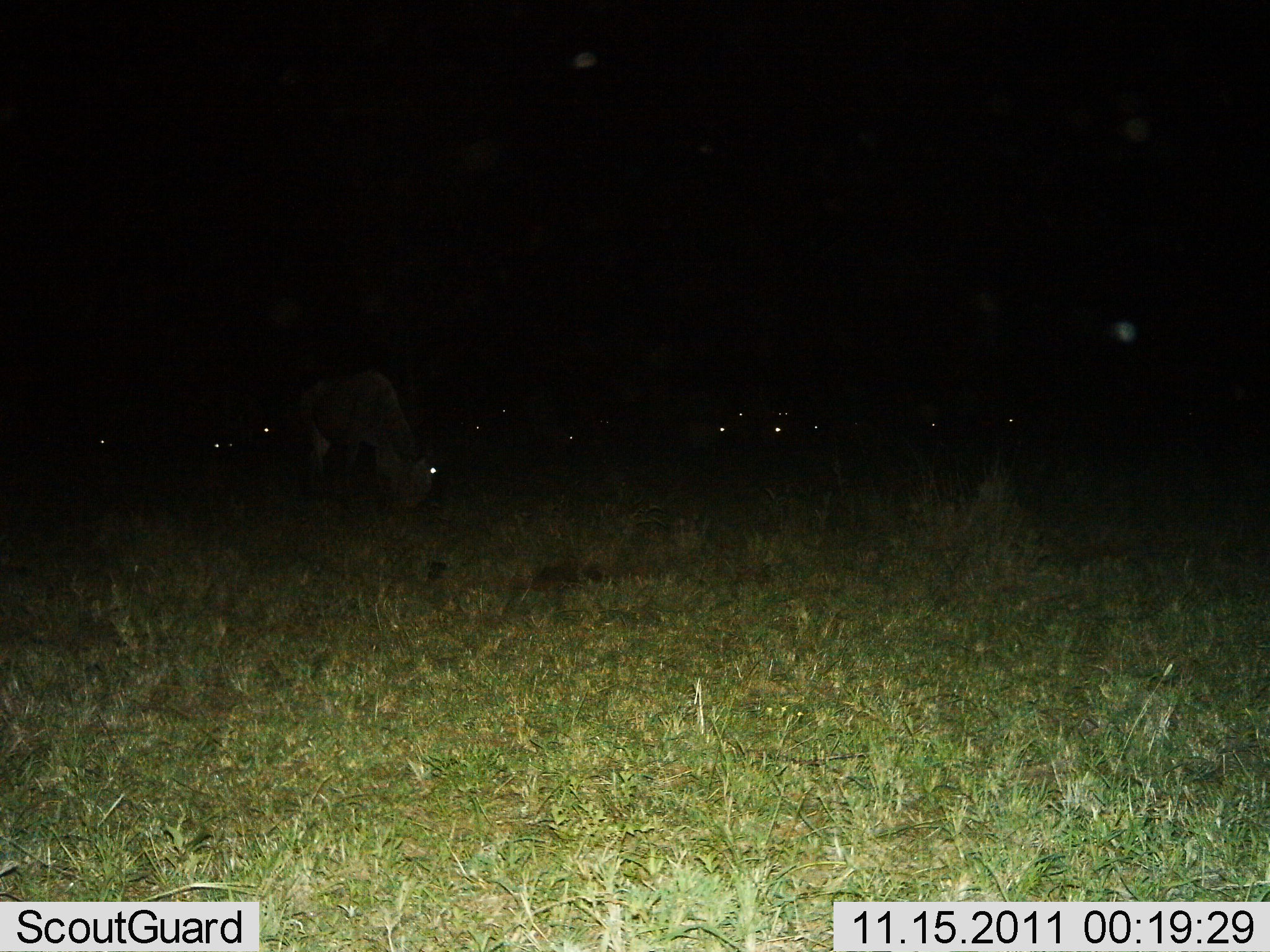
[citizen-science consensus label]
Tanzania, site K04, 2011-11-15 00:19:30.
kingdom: Animalia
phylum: Chordata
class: Mammalia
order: Artiodactyla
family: Bovidae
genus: Connochaetes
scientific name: Connochaetes taurinus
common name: blue wildebeest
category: wildebeest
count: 11-50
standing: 36%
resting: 27%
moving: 0%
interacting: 0%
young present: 0%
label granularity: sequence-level